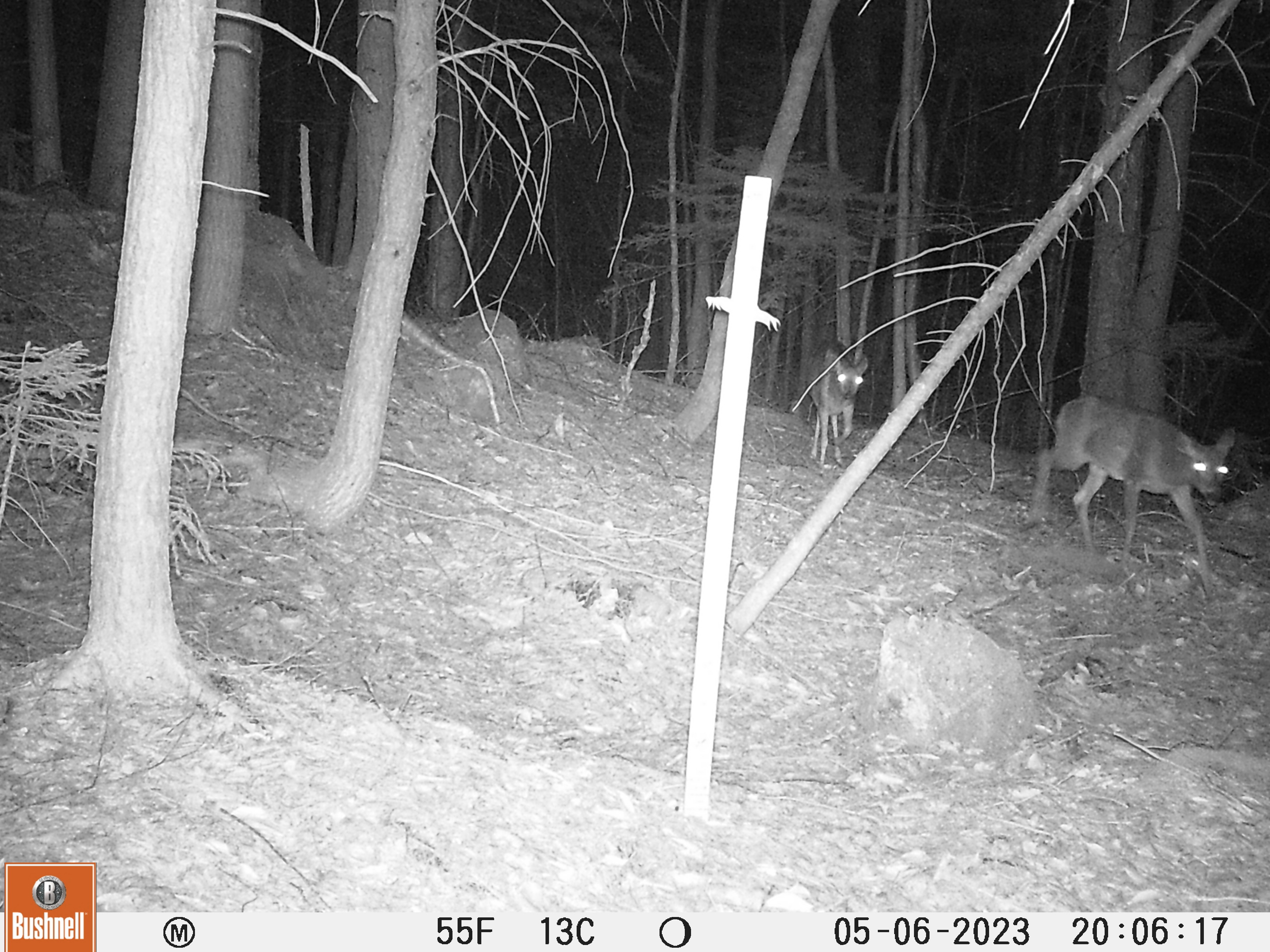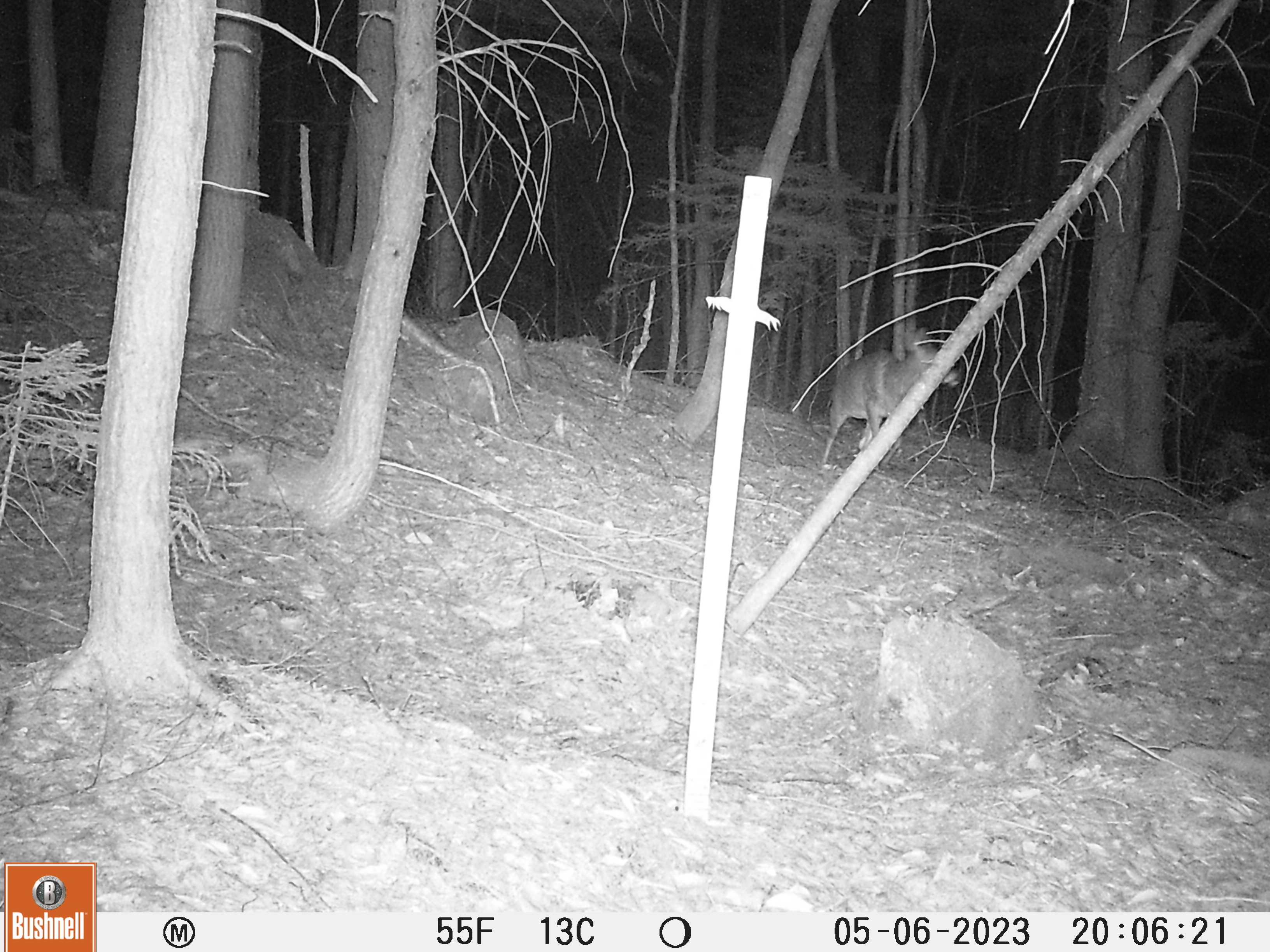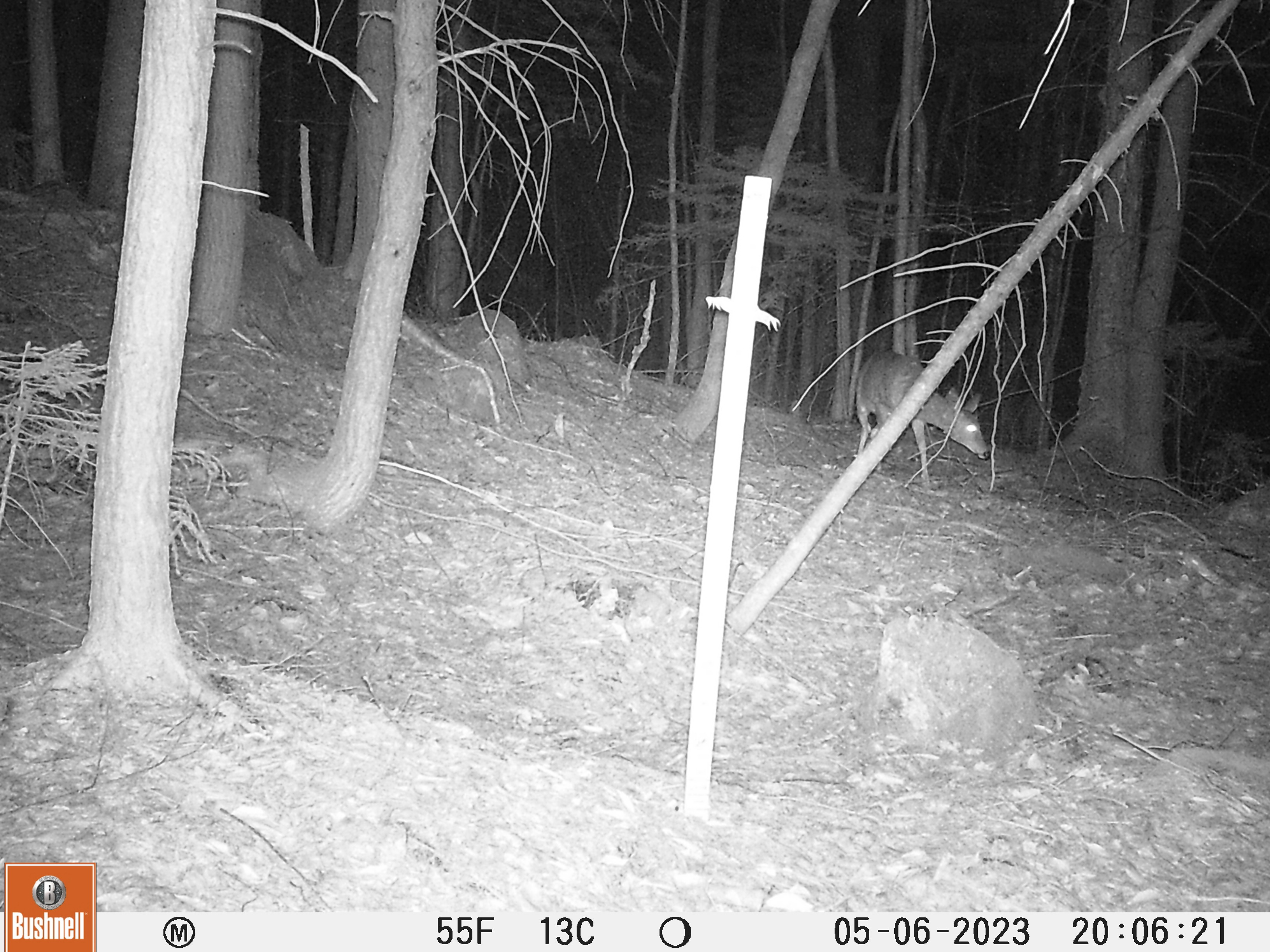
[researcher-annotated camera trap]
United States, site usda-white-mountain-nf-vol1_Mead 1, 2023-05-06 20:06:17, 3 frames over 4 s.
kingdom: Animalia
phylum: Chordata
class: Mammalia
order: Artiodactyla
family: Cervidae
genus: Odocoileus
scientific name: Odocoileus virginianus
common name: white-tailed deer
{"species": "white-tailed deer (Odocoileus virginianus)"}